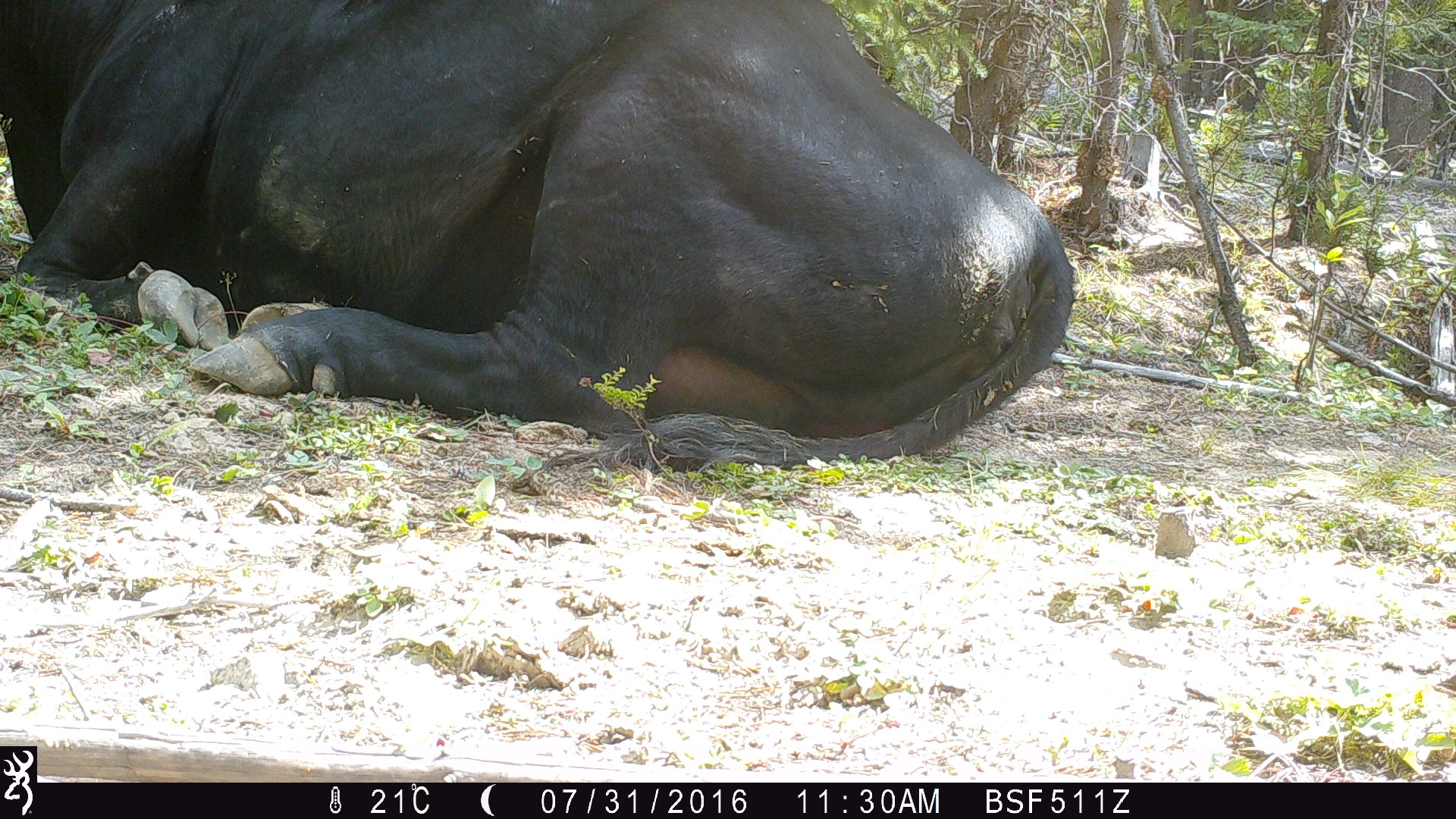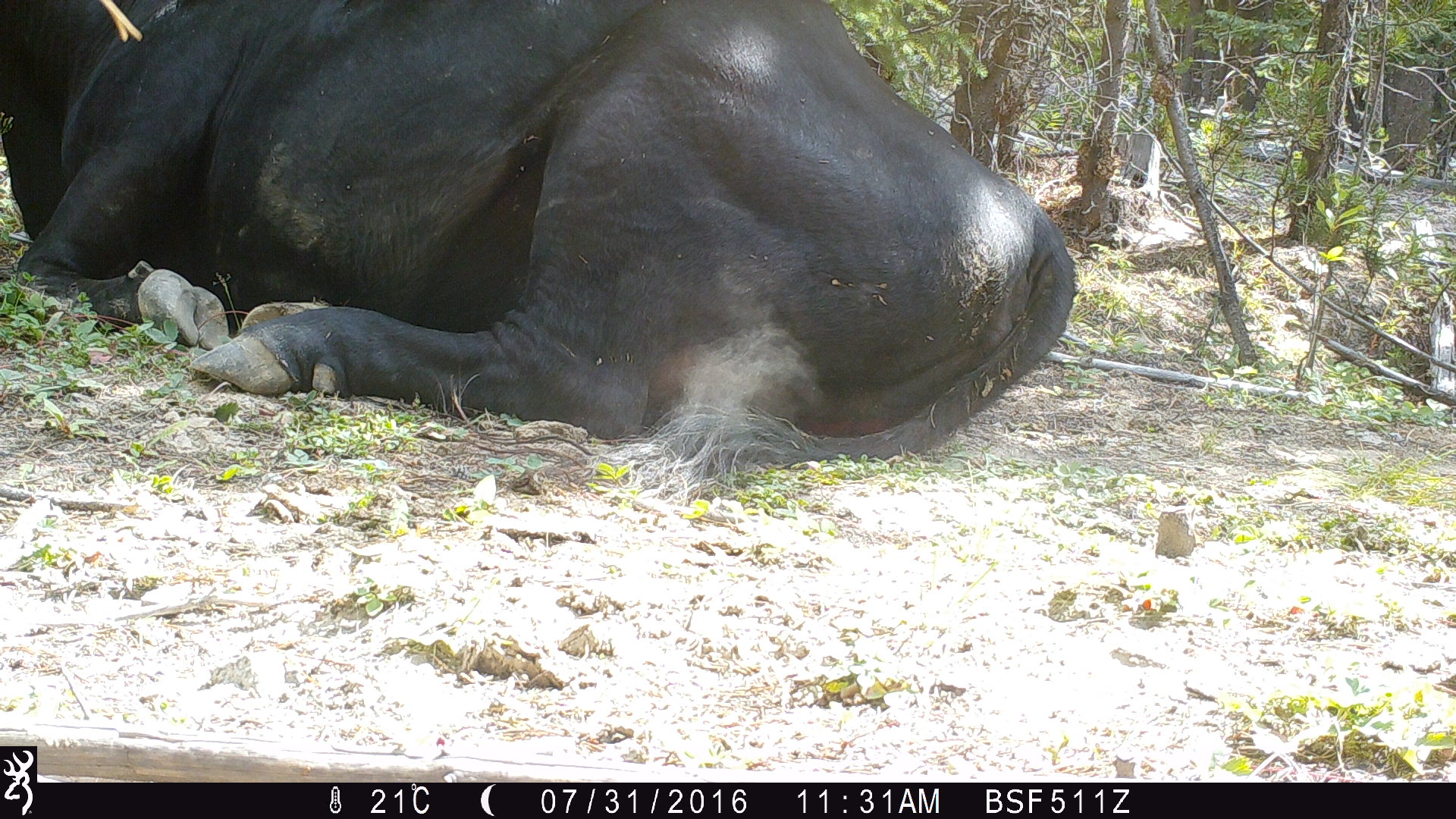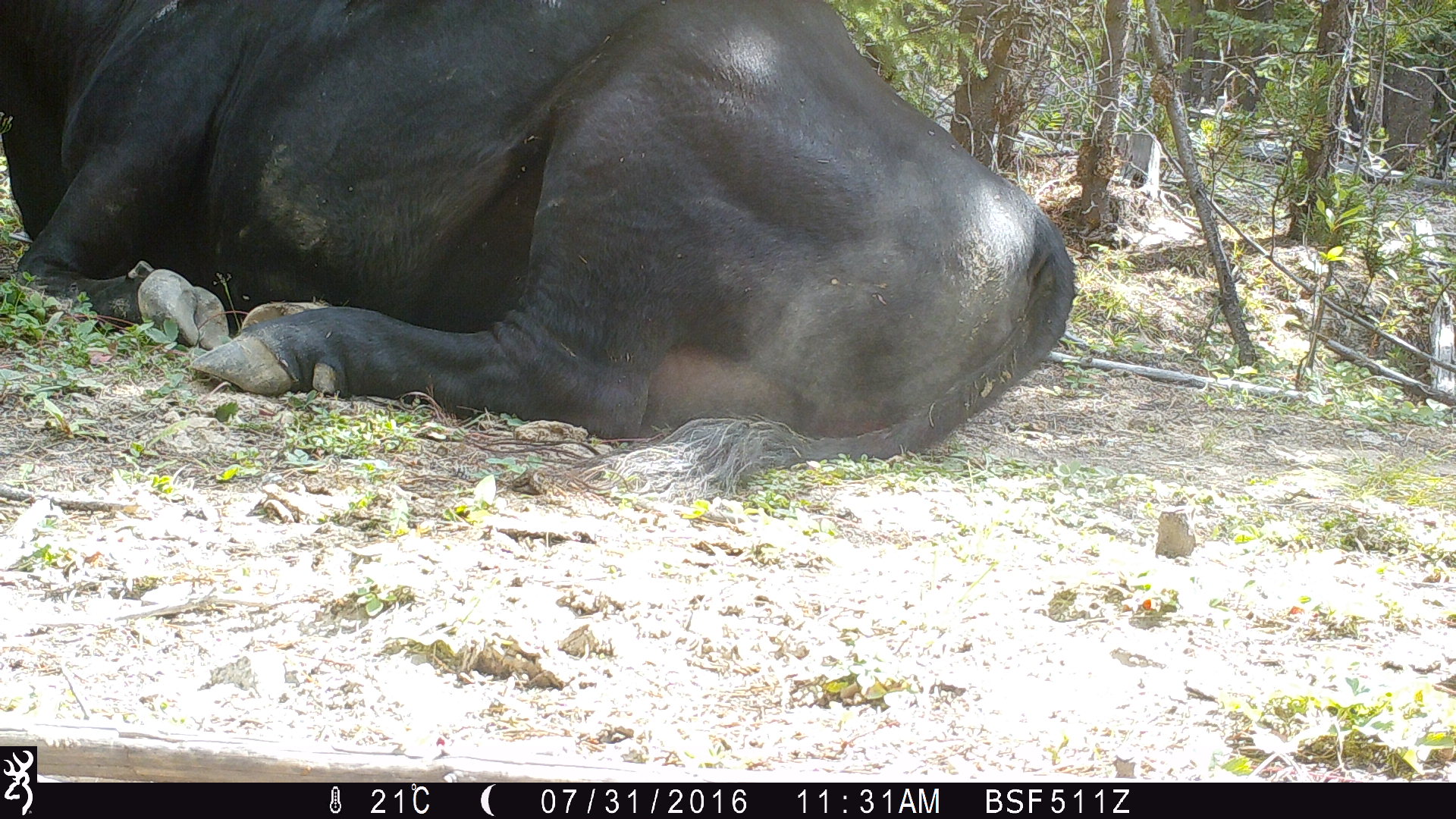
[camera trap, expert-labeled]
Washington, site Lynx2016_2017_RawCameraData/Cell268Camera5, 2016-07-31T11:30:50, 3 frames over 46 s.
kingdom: Animalia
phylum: Chordata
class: Mammalia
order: Artiodactyla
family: Bovidae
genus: Bos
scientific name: Bos taurus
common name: domestic cattle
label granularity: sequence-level